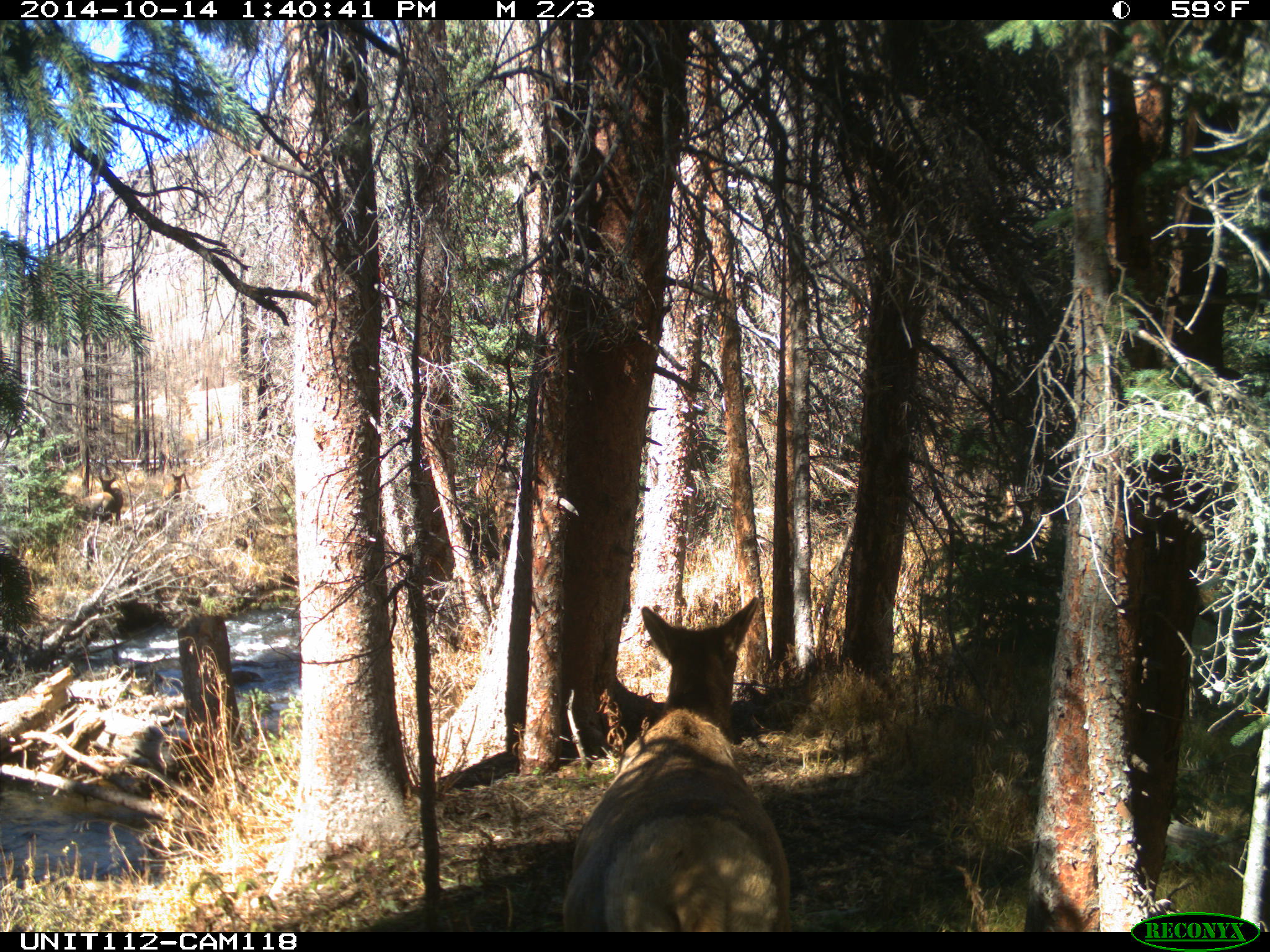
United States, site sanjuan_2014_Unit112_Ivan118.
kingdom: Animalia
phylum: Chordata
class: Mammalia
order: Artiodactyla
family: Cervidae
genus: Cervus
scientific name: Cervus elaphus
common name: red deer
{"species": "Cervus elaphus (red deer)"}